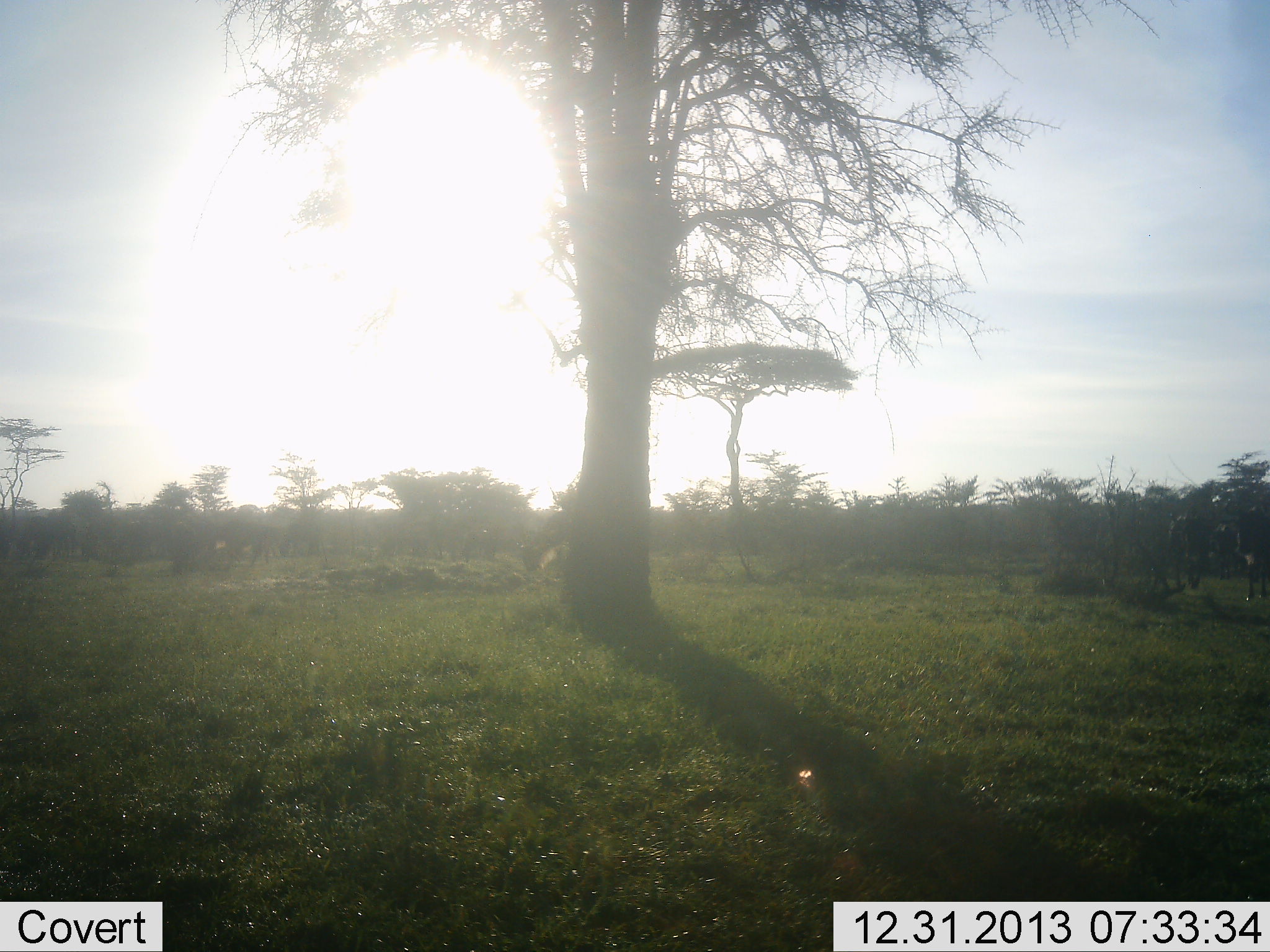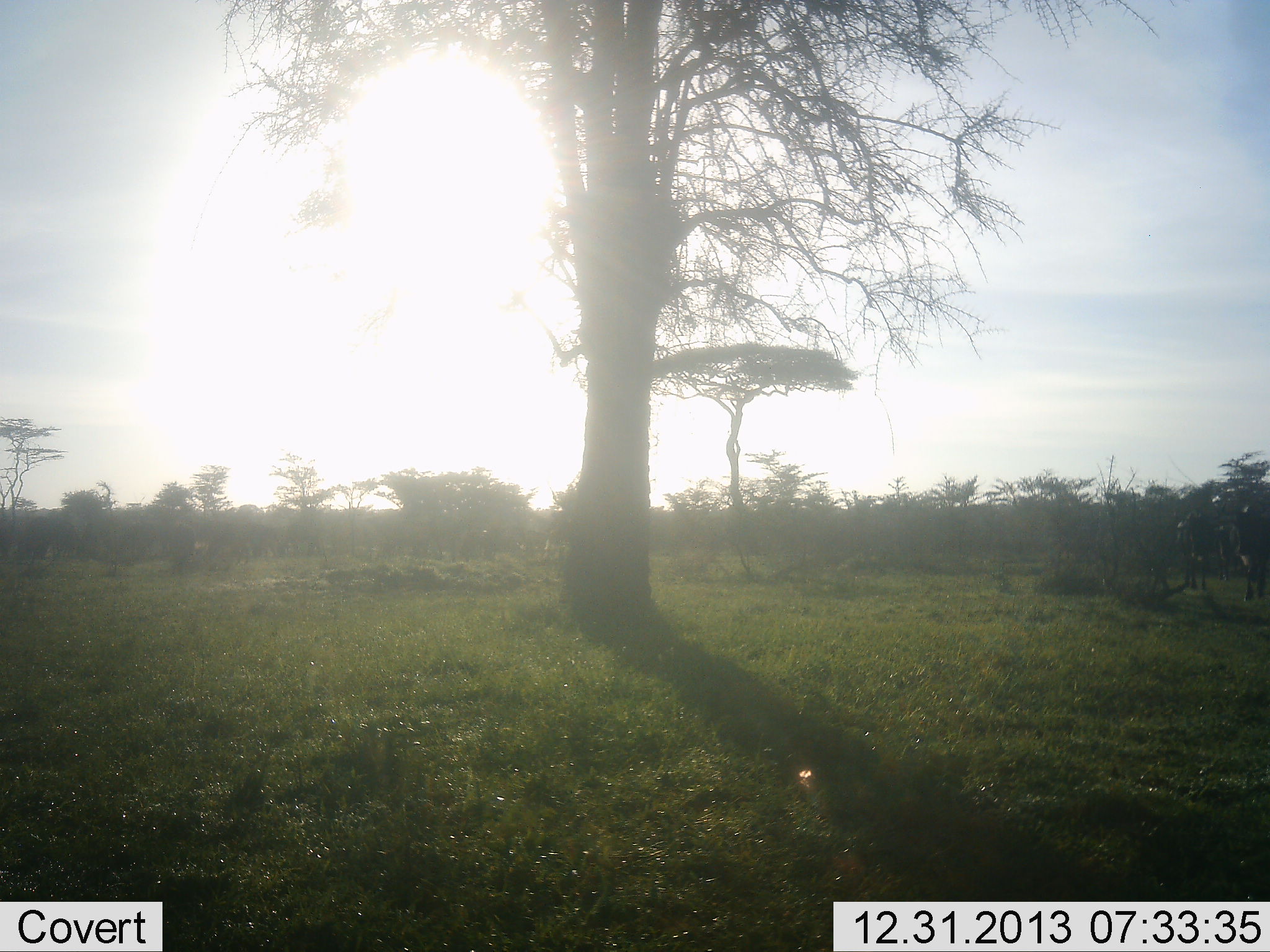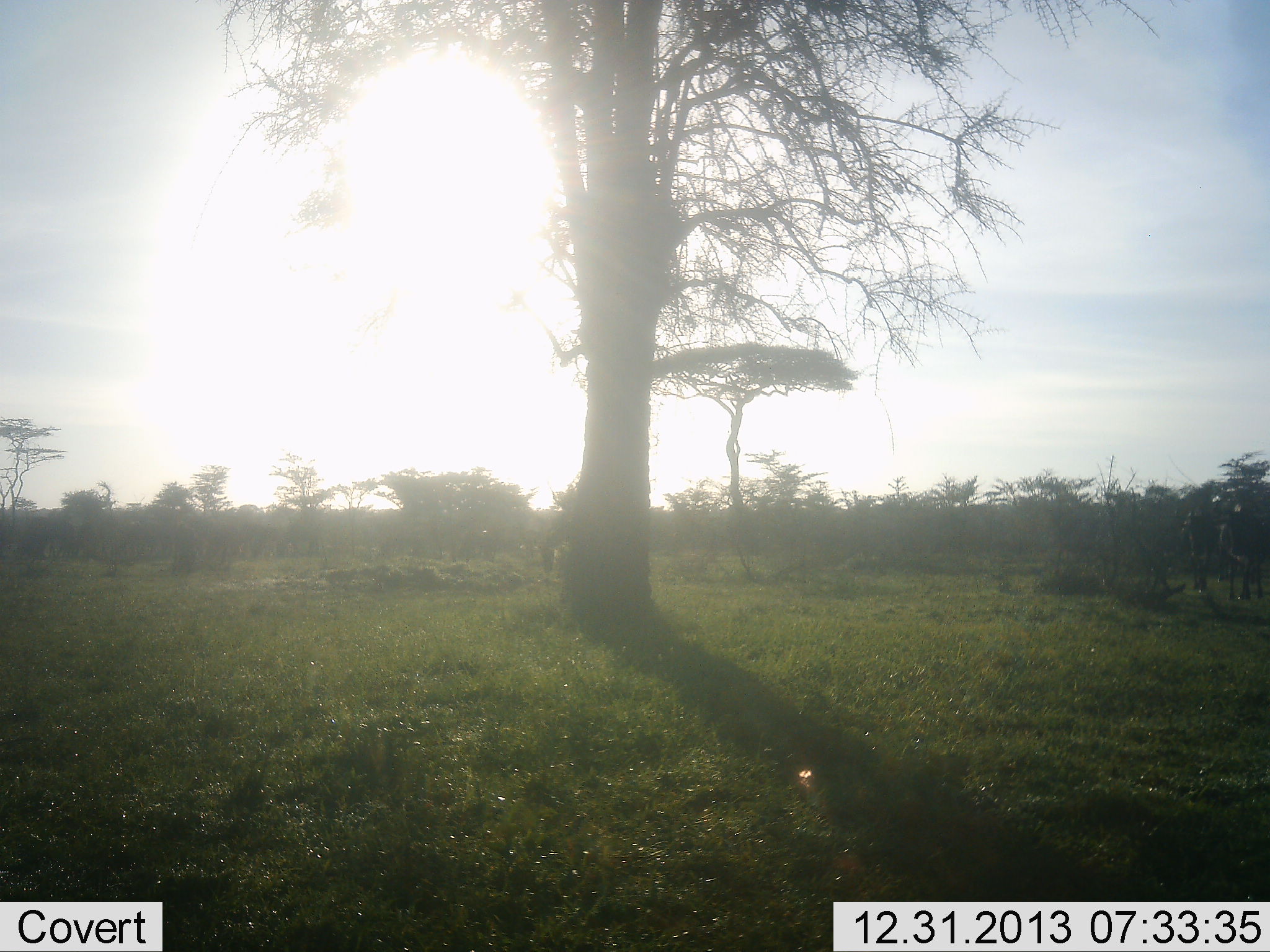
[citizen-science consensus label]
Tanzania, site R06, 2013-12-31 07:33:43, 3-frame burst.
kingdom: Animalia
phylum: Chordata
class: Mammalia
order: Artiodactyla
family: Bovidae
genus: Connochaetes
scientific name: Connochaetes taurinus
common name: blue wildebeest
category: wildebeest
Wildebeest (blue wildebeest) (Connochaetes taurinus), count 4. Behavior (volunteer vote fractions): standing 30%, resting 0%, moving 60%, interacting 0%. Young present (vote fraction): 0%. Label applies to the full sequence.